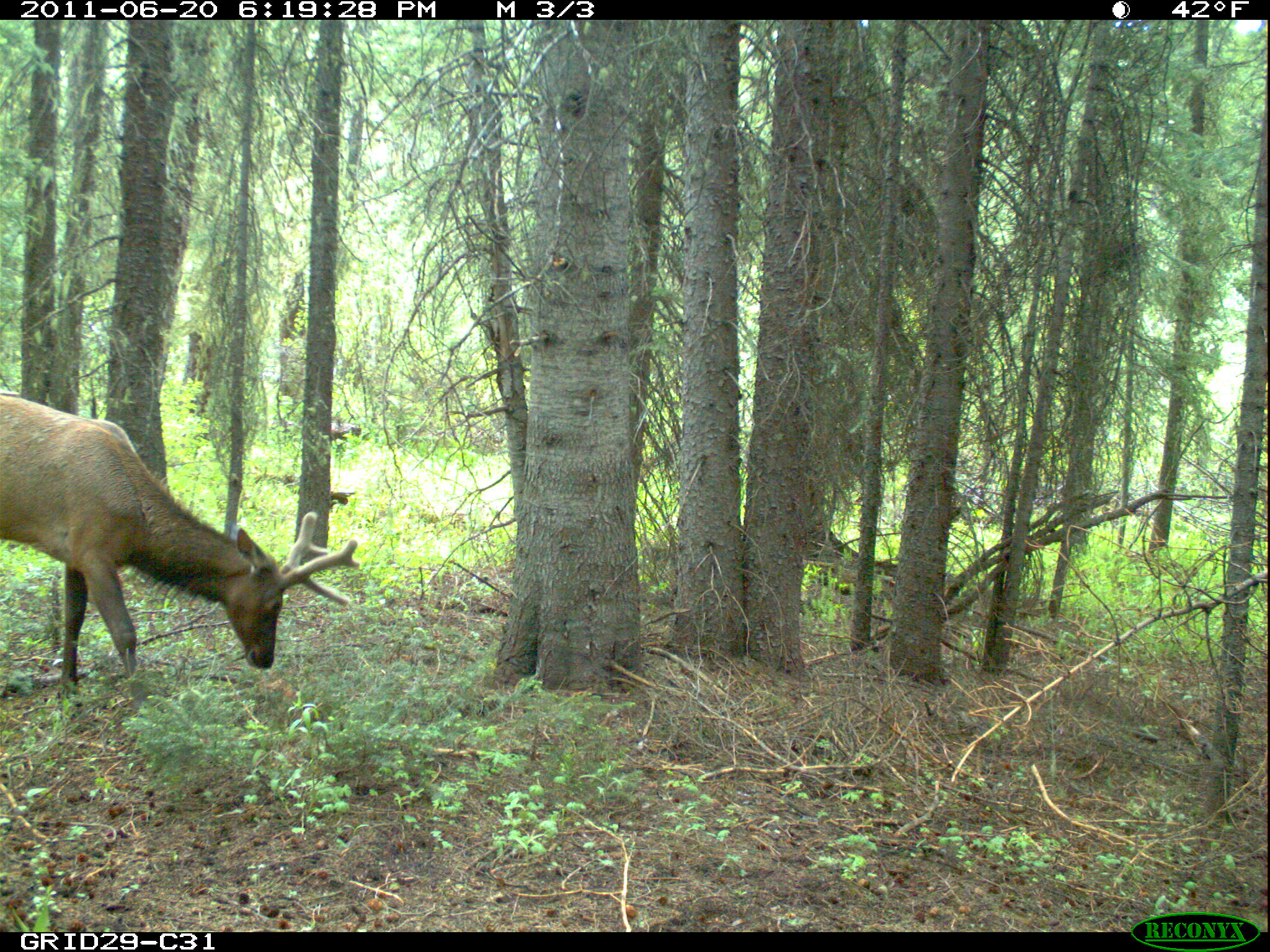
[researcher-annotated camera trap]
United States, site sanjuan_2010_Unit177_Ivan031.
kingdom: Animalia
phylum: Chordata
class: Mammalia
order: Artiodactyla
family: Cervidae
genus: Cervus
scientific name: Cervus elaphus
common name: red deer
Cervus elaphus (red deer).